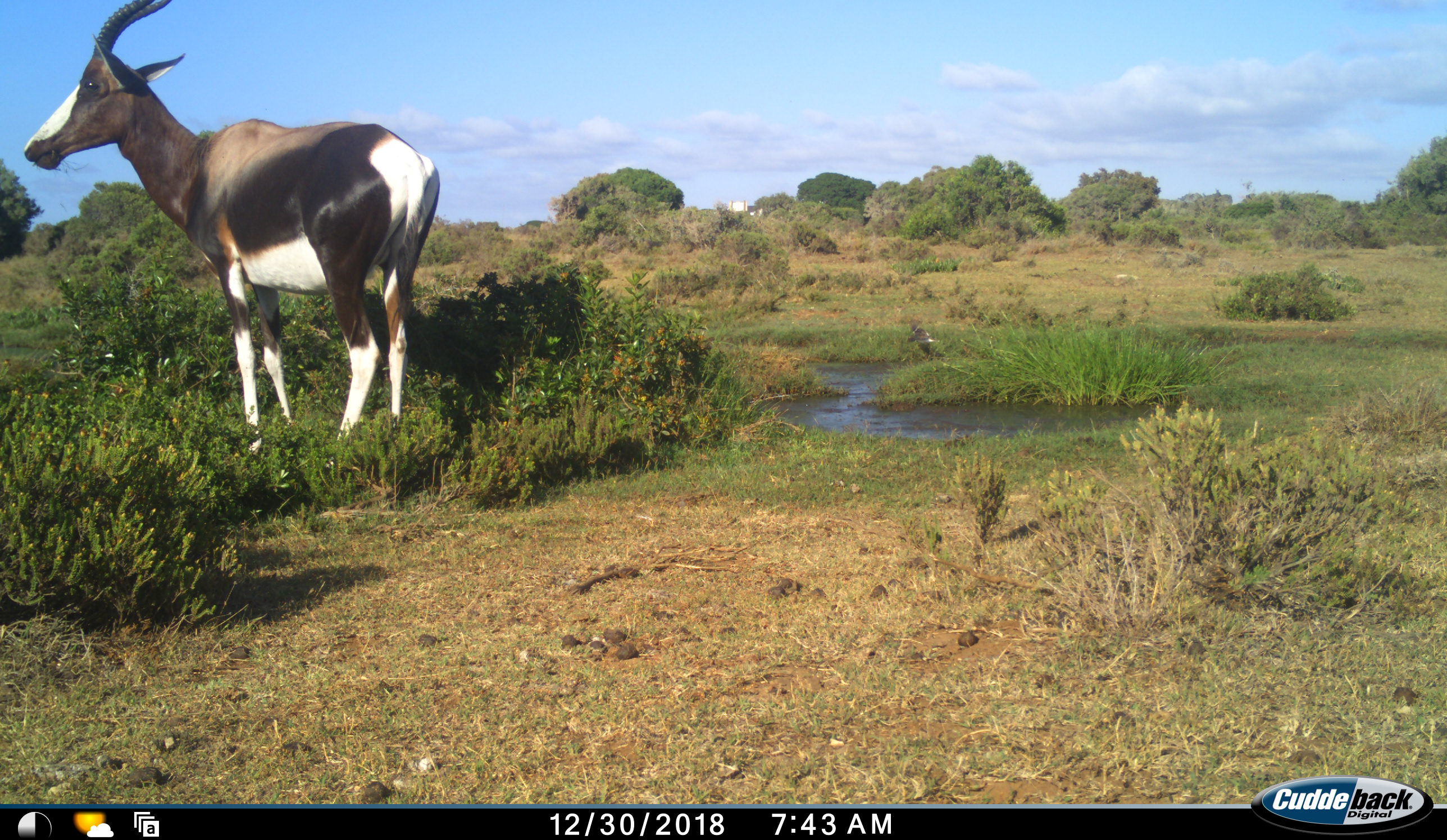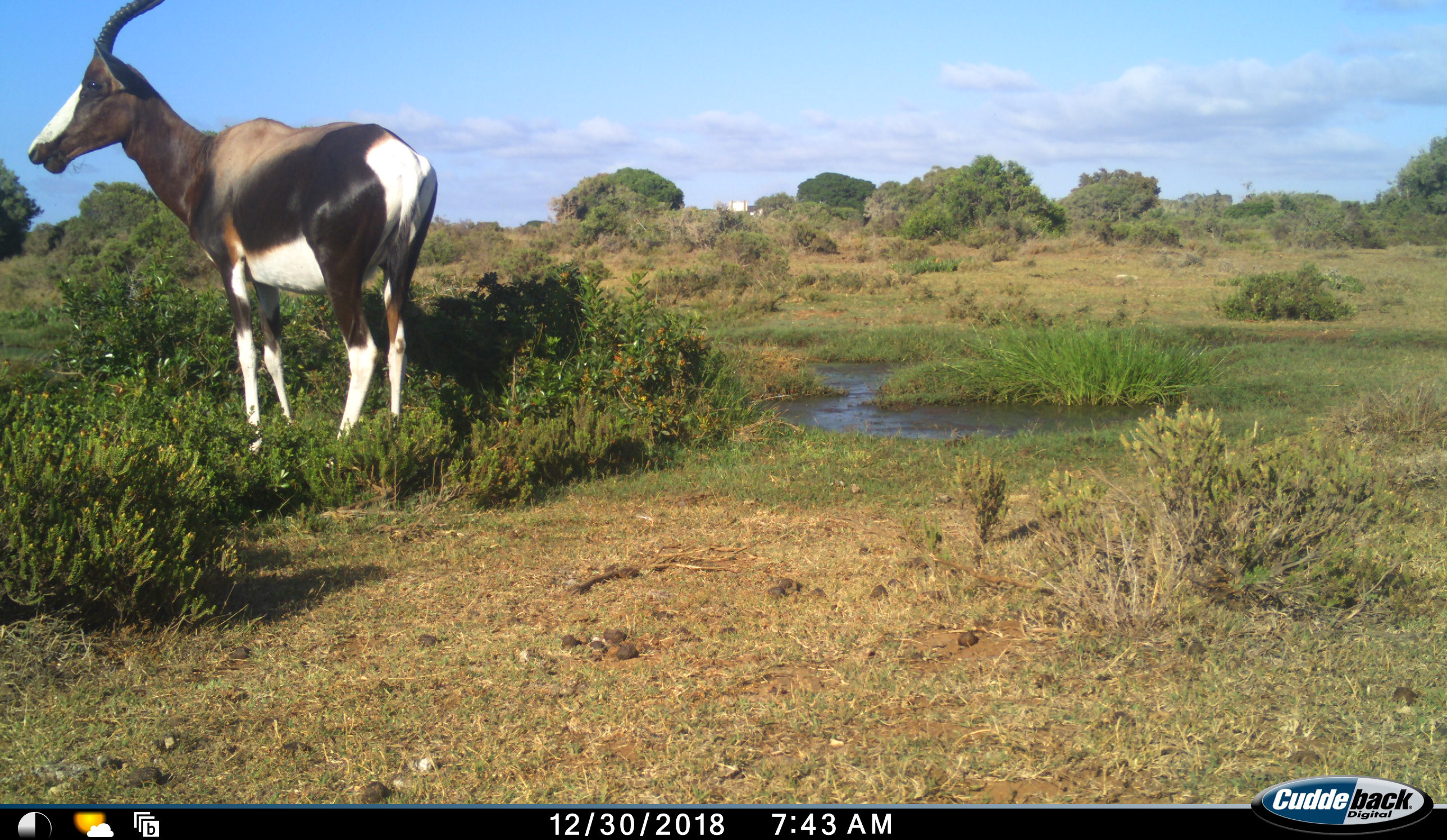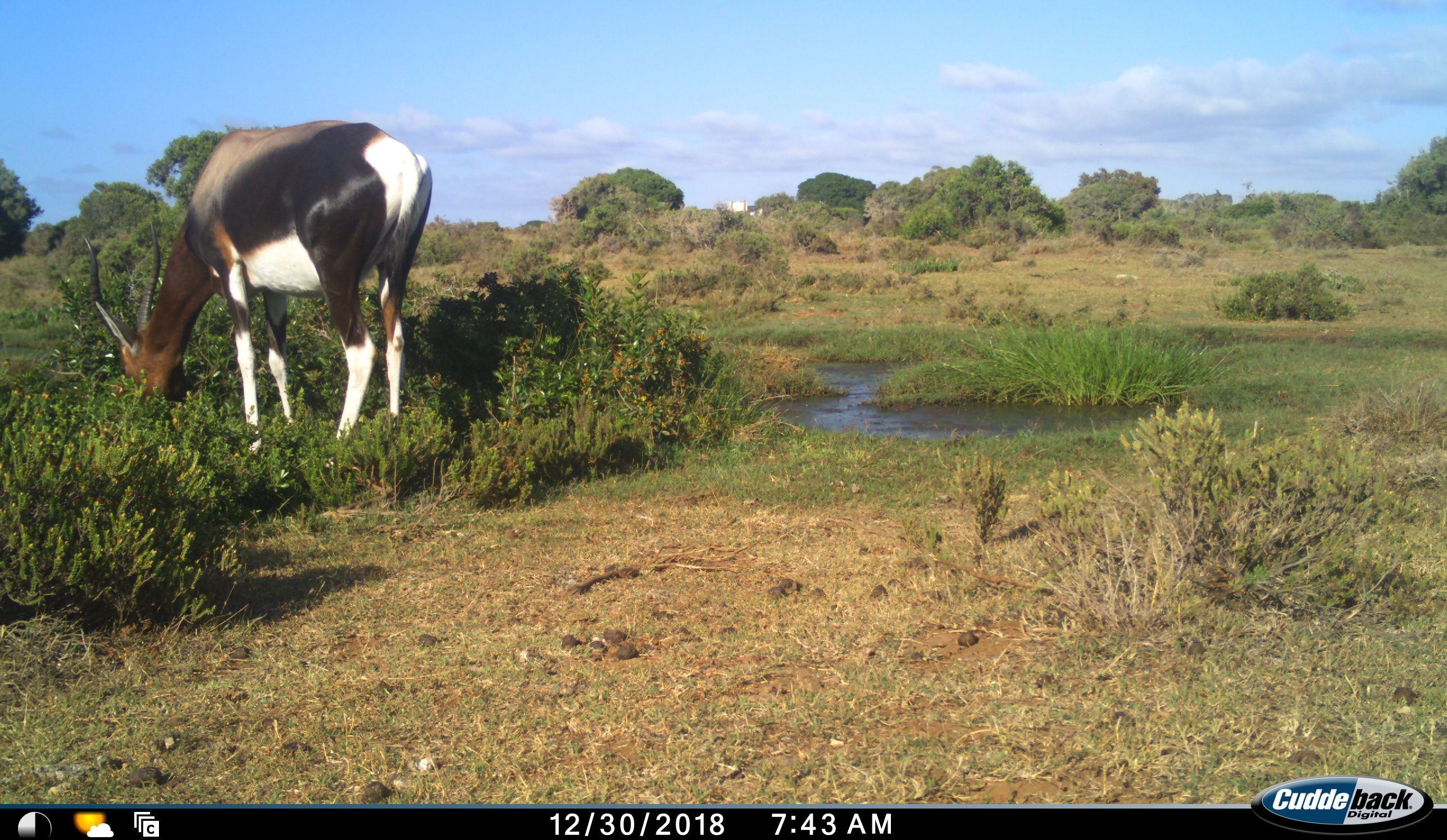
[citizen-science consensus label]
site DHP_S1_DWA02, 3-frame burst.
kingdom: Animalia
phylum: Chordata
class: Aves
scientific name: Aves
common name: bird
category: birdother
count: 1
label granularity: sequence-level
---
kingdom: Animalia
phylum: Chordata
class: Mammalia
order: Artiodactyla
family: Bovidae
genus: Damaliscus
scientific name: Damaliscus pygargus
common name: bontebok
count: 1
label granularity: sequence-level